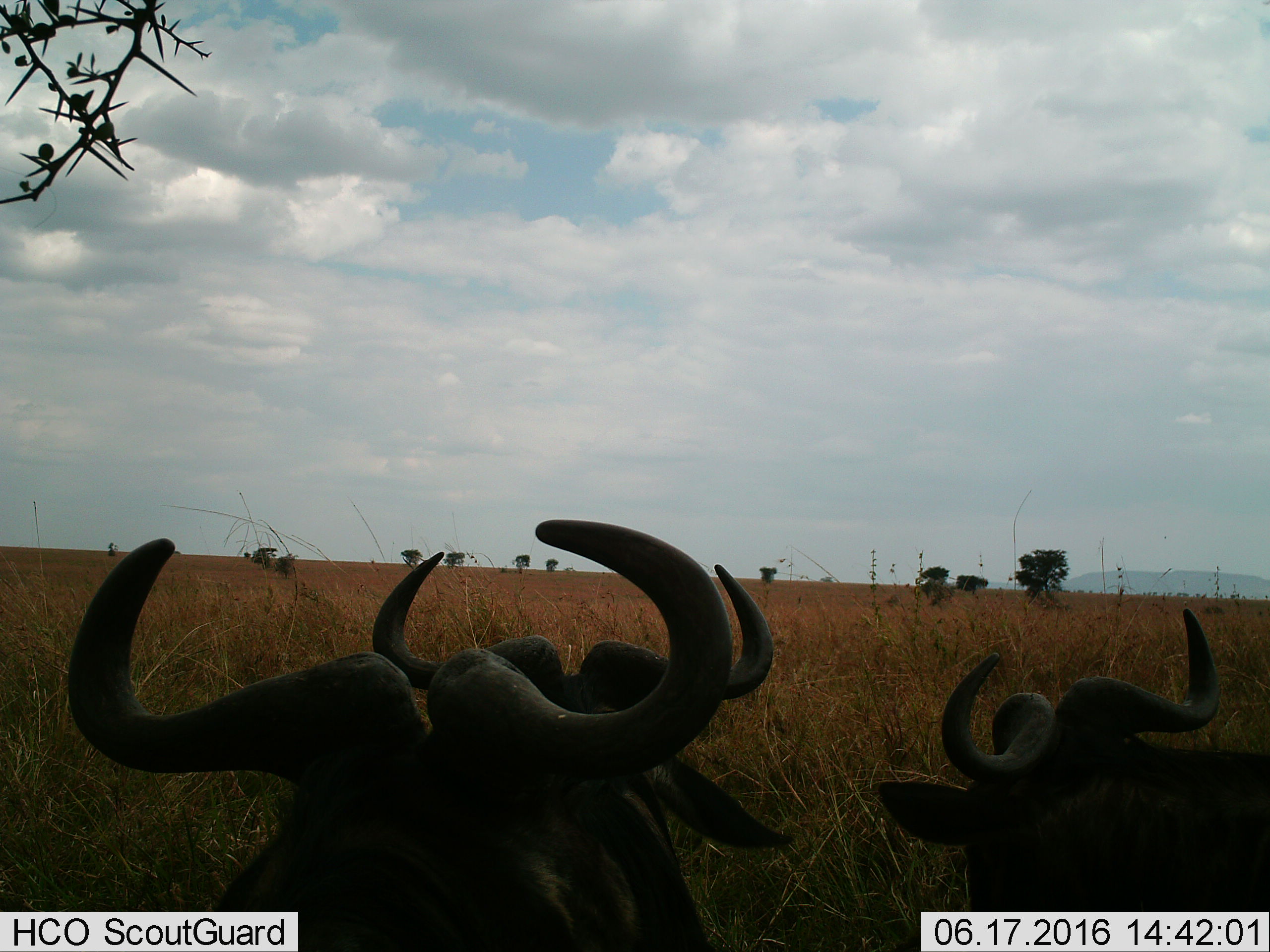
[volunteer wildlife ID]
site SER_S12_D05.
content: unidentified animal